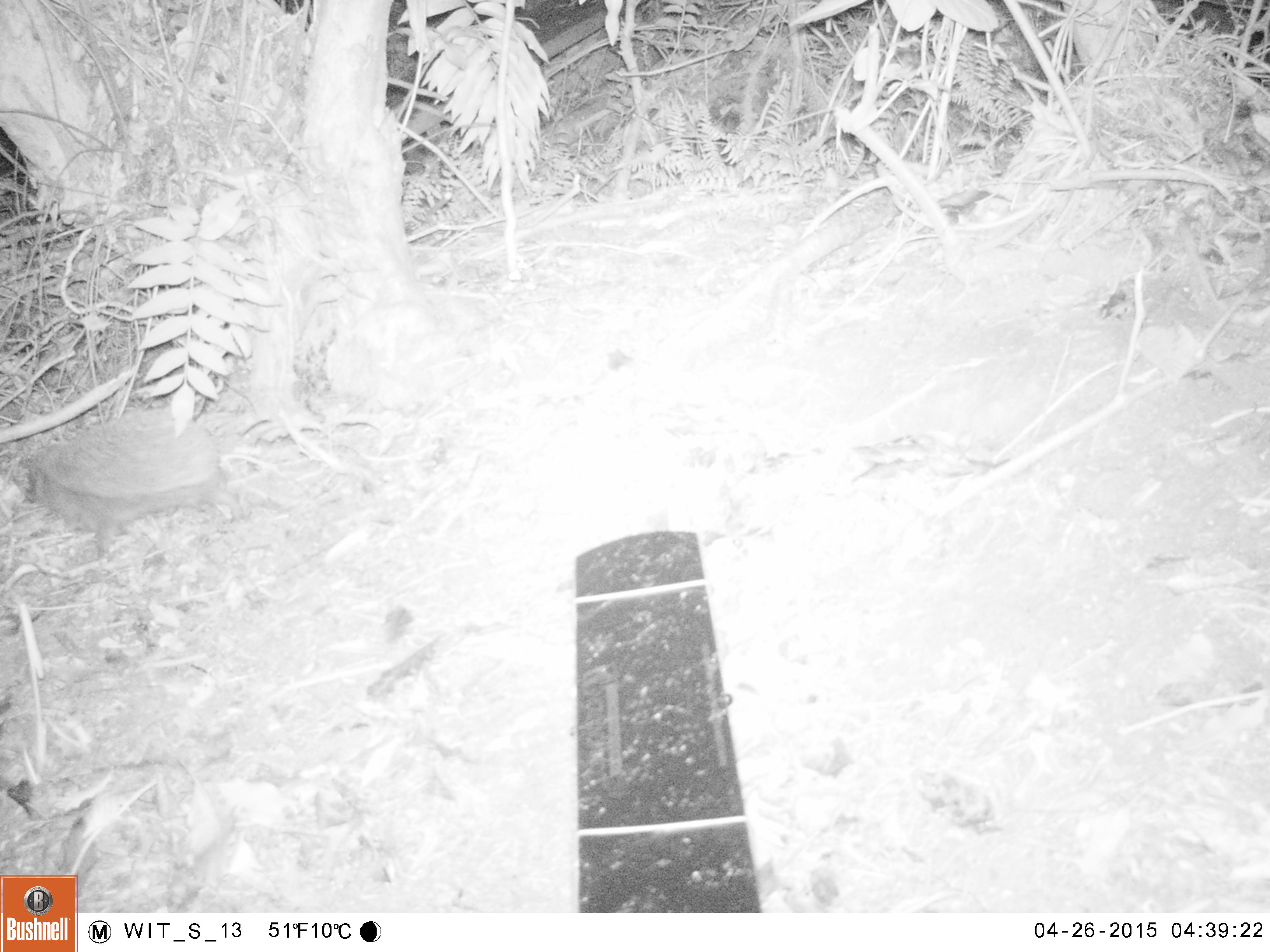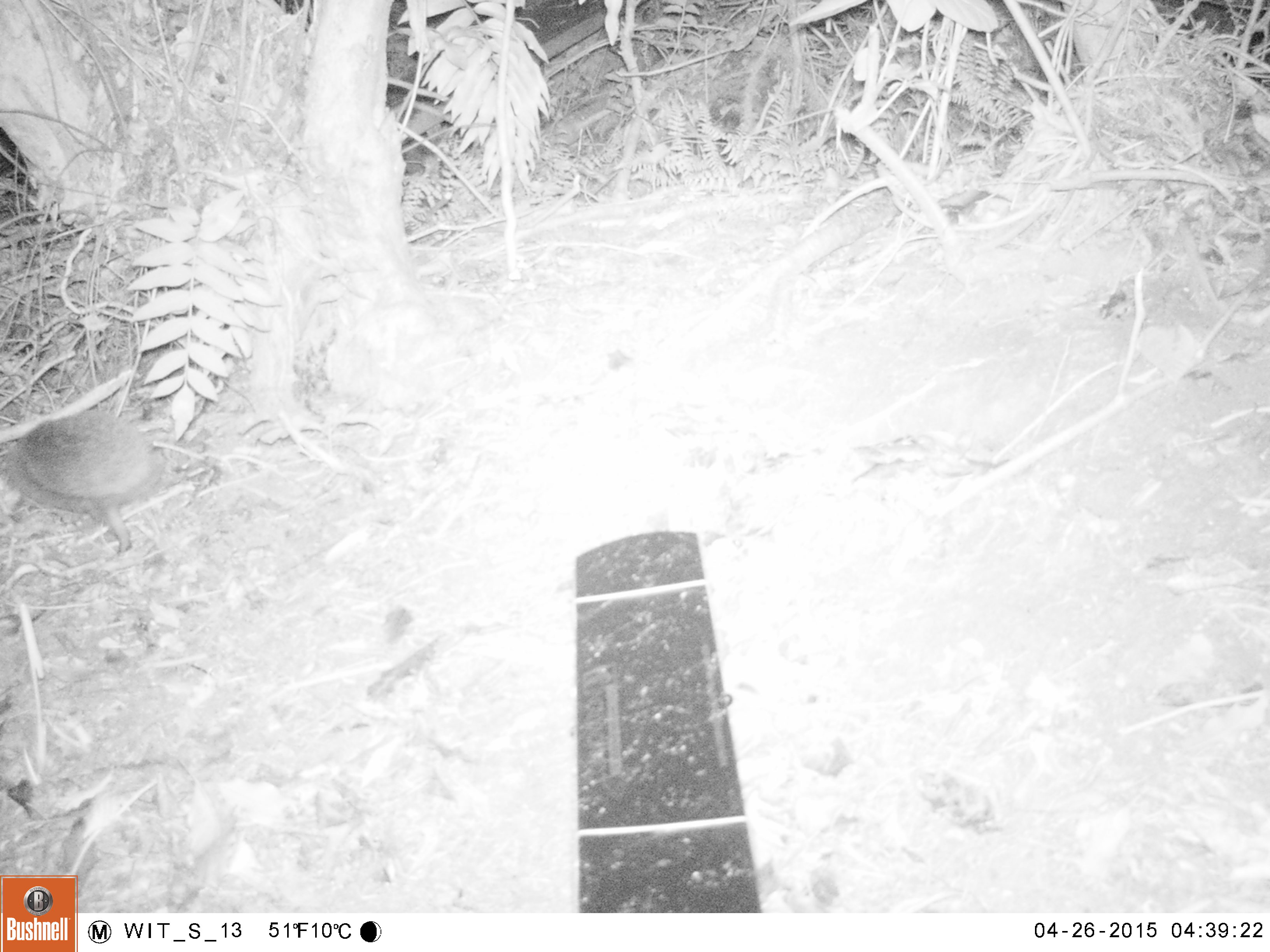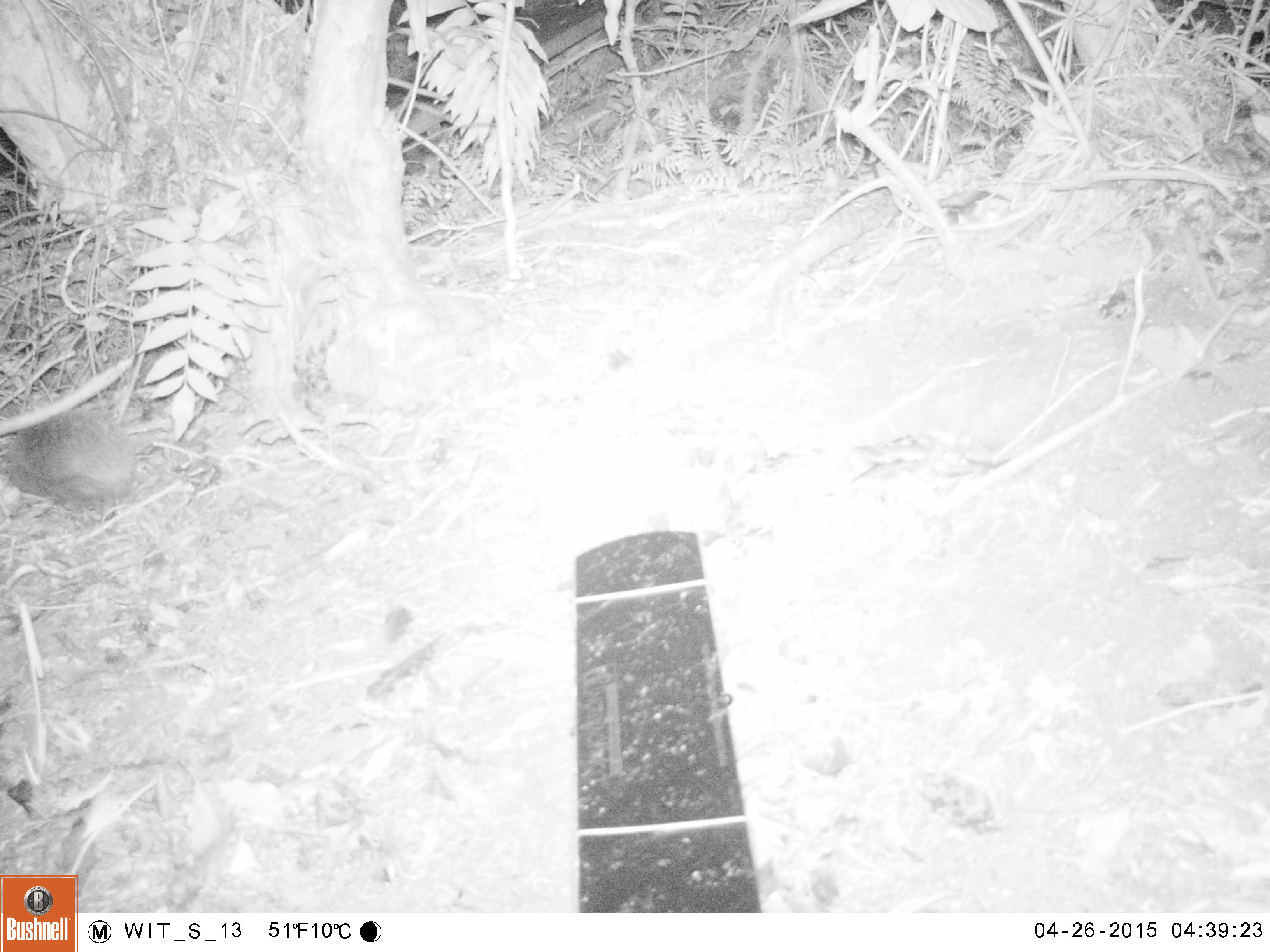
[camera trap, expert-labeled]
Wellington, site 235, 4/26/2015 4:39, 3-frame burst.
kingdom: Animalia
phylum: Chordata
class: Mammalia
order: Eulipotyphla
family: Erinaceidae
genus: Erinaceus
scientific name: Erinaceus europaeus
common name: hedgehog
Hedgehog (Erinaceus europaeus).